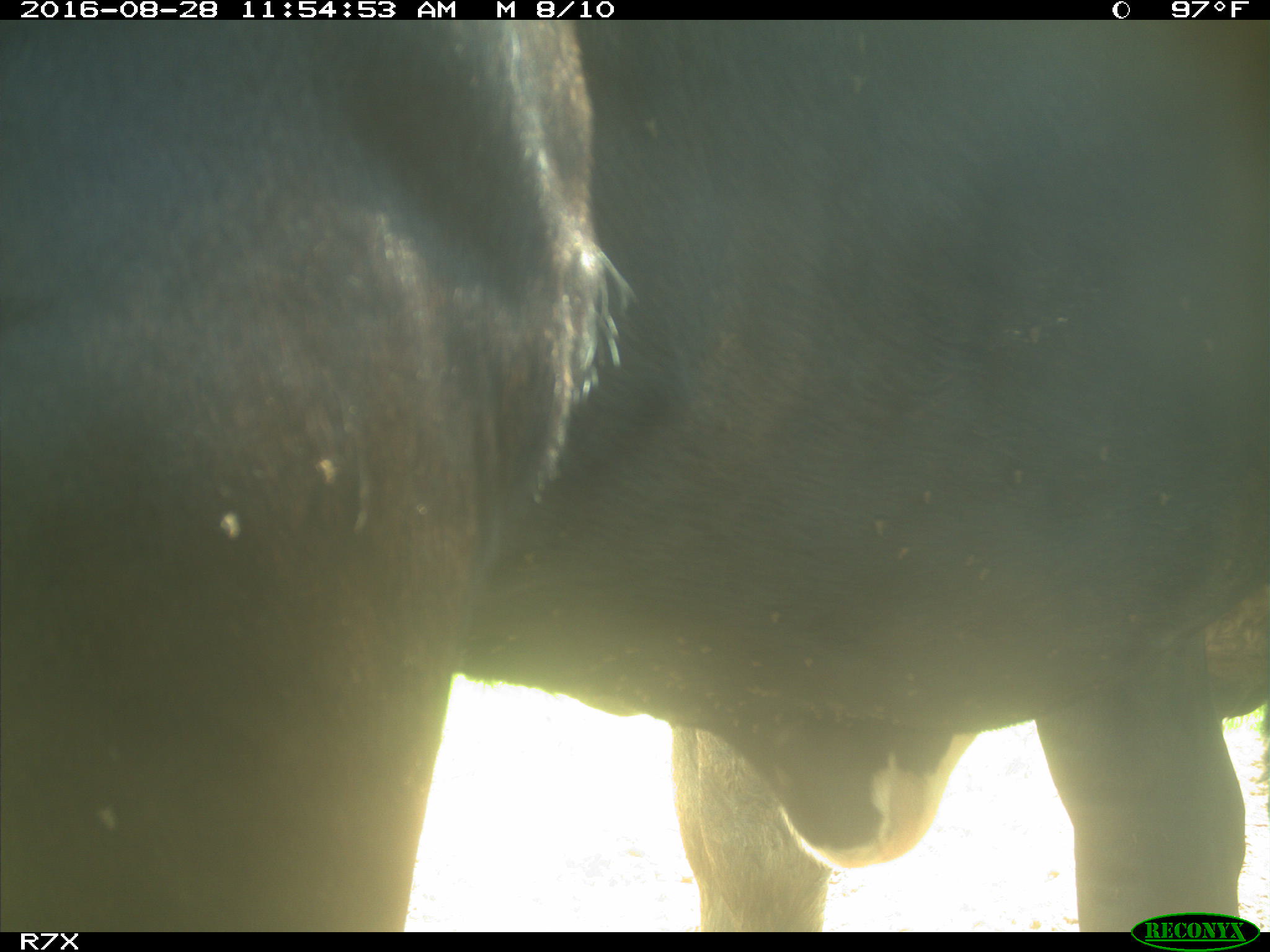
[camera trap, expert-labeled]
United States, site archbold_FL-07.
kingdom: Animalia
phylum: Chordata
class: Mammalia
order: Artiodactyla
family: Bovidae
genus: Bos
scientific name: Bos taurus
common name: domestic cow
Bos taurus (domestic cow).